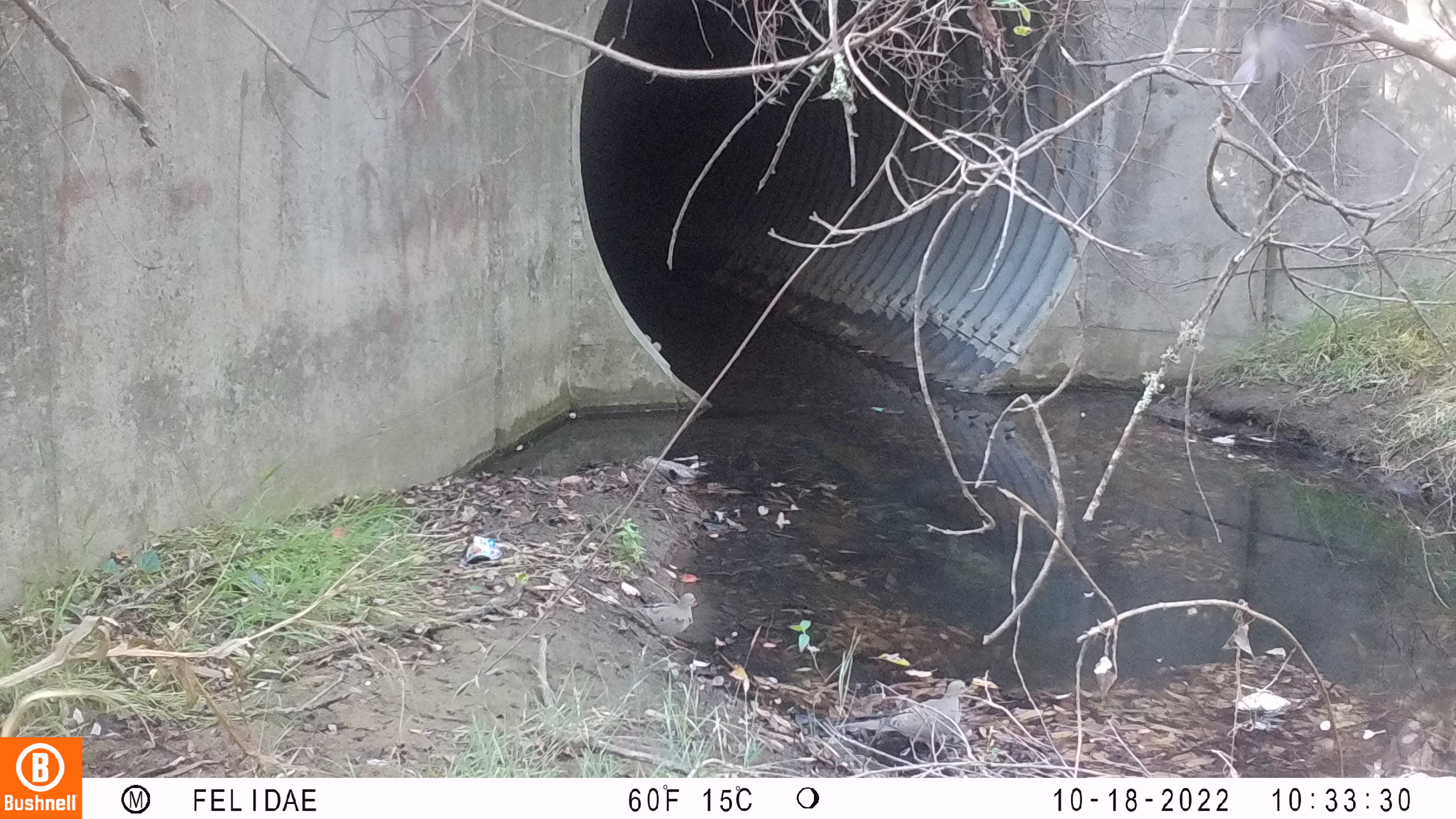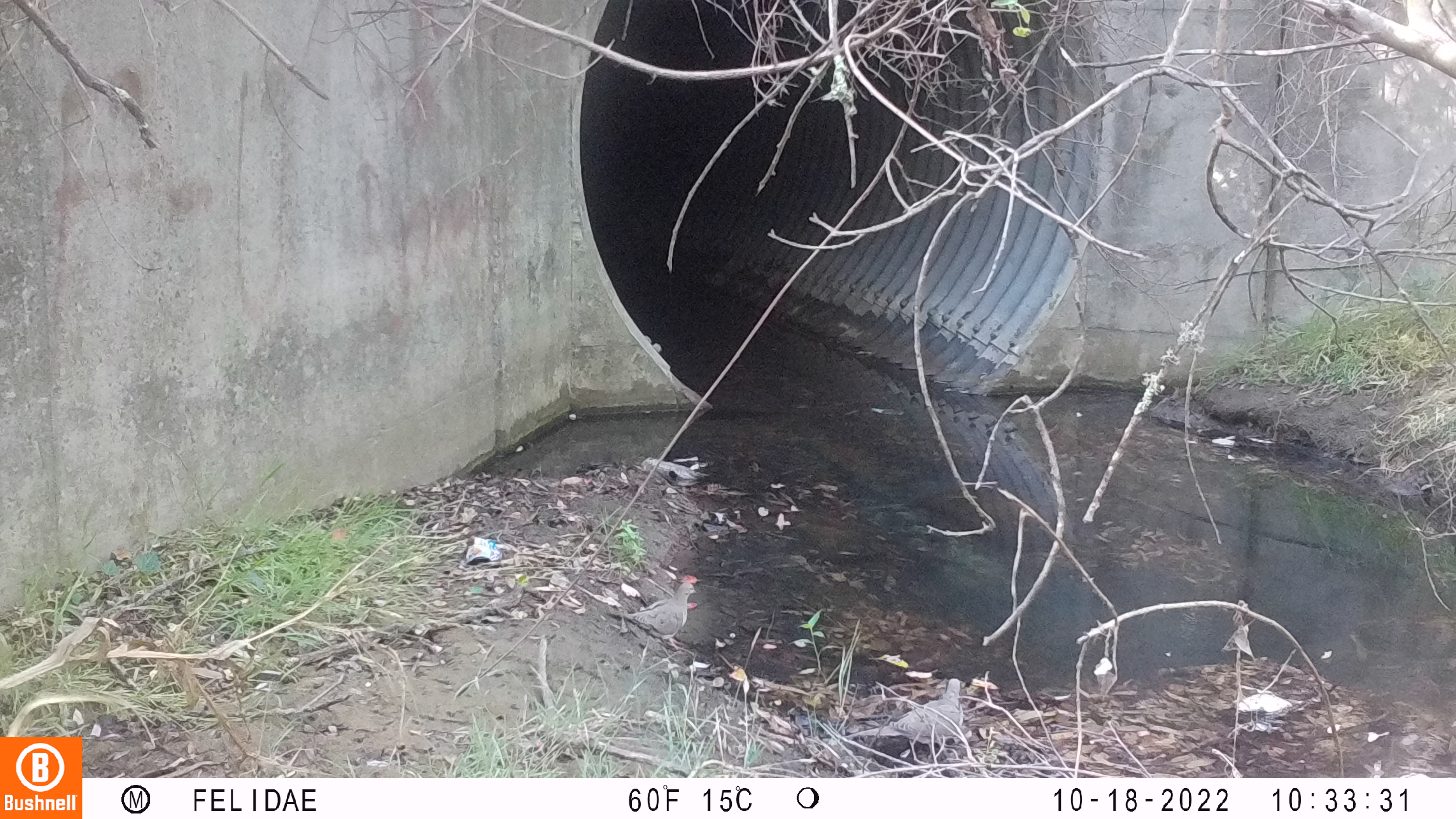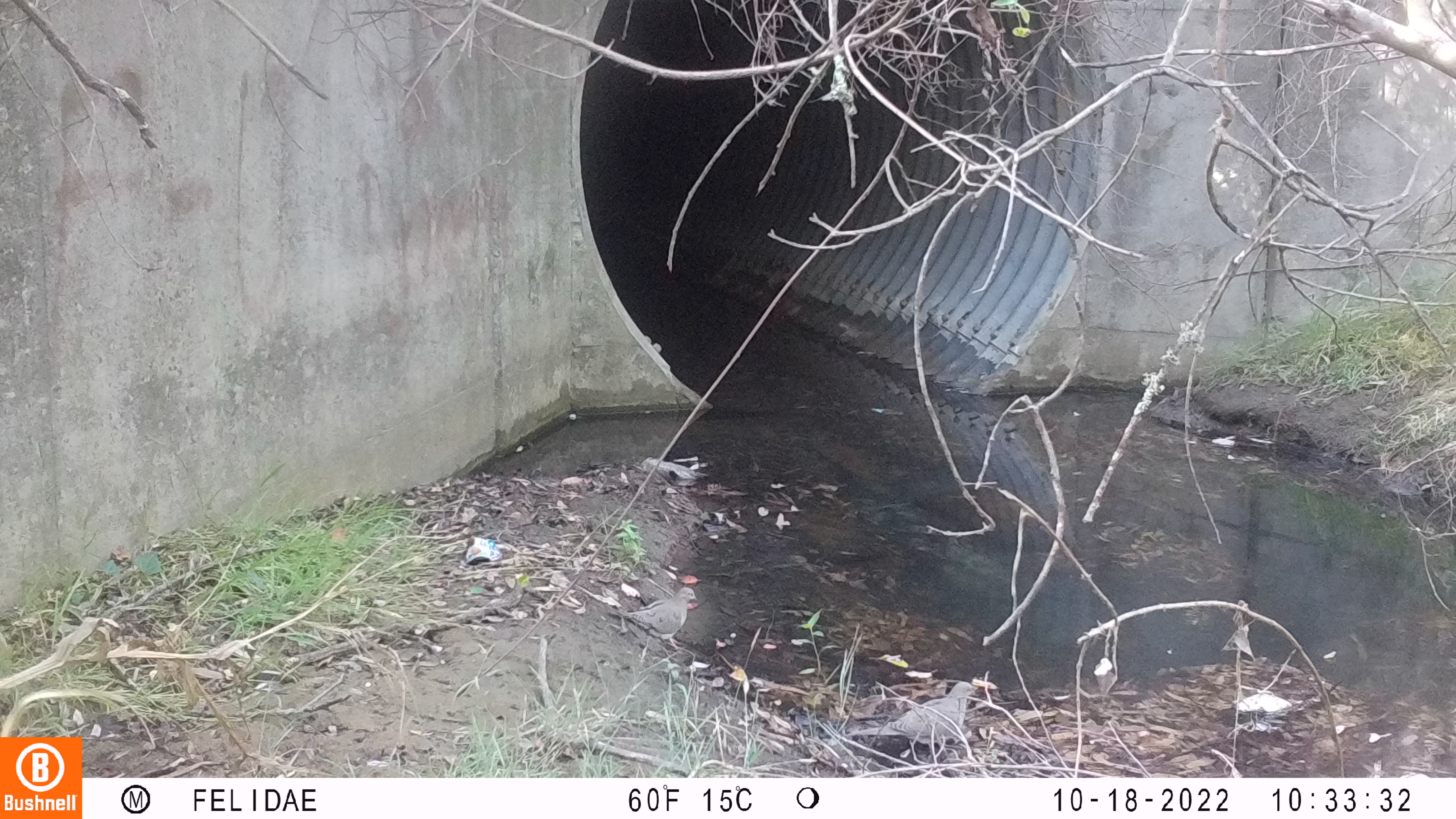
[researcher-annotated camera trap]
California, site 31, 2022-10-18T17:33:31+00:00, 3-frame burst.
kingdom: Animalia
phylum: Chordata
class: Aves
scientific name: Aves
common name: bird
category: unknown bird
Unknown bird (bird) (Aves).